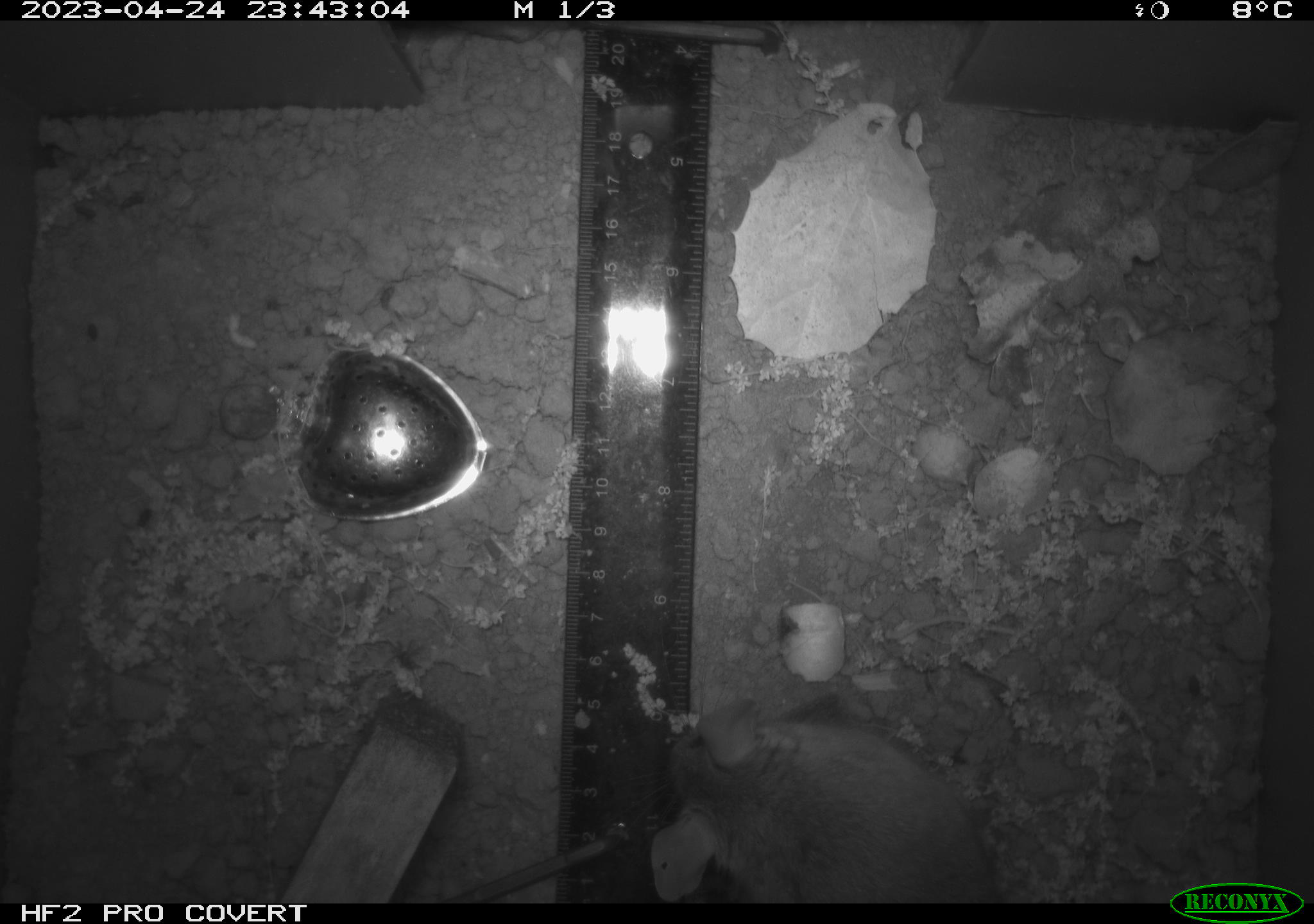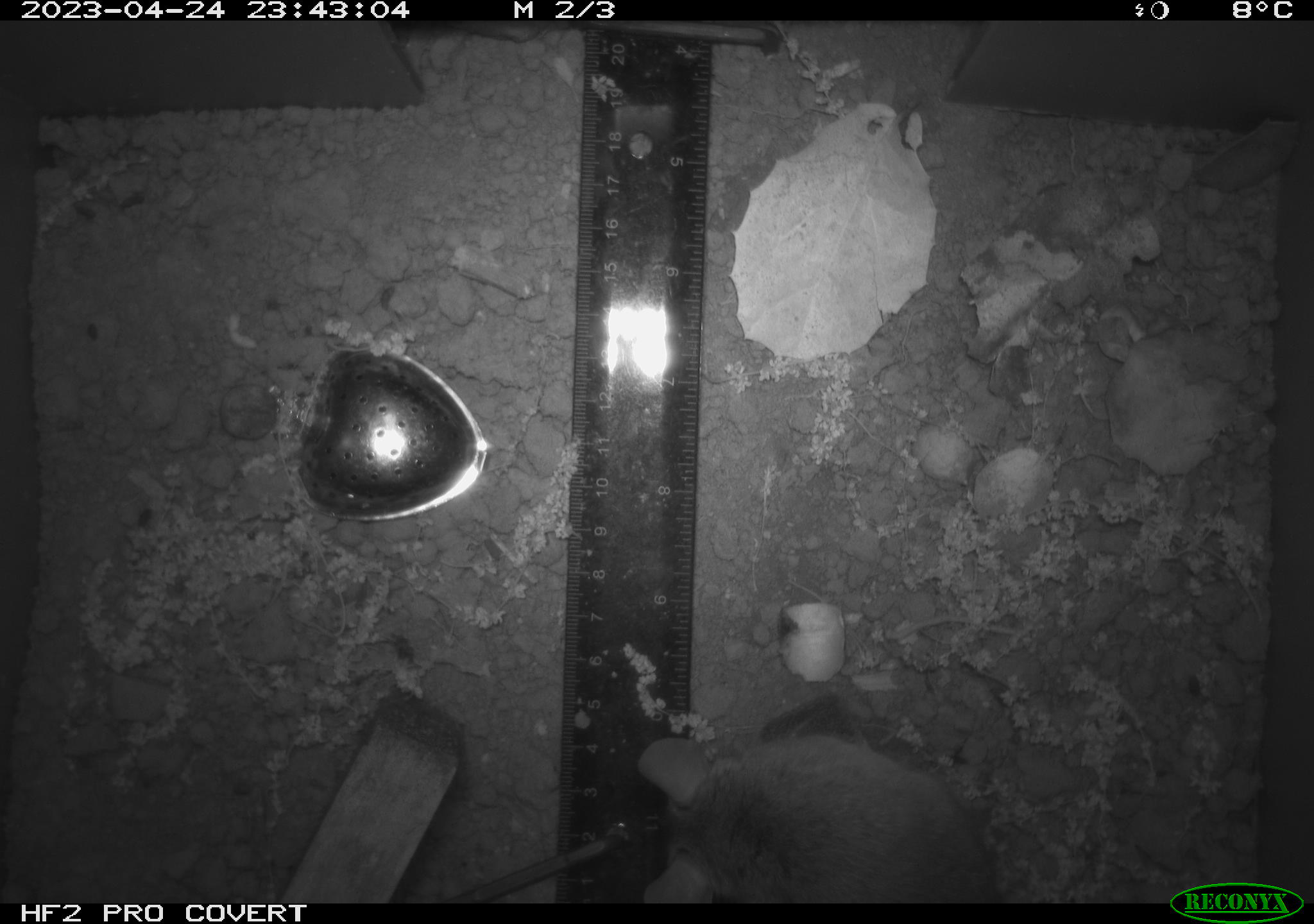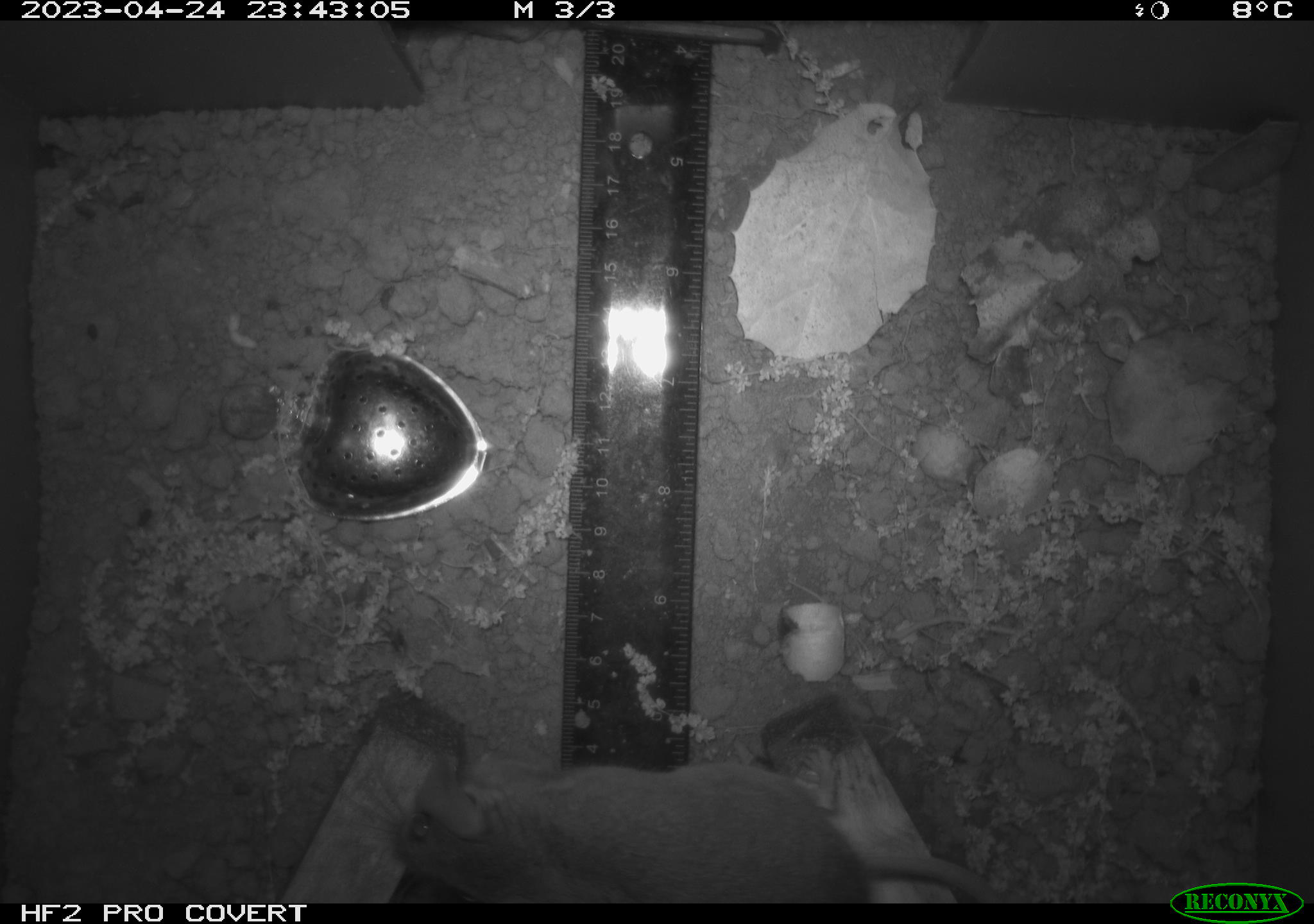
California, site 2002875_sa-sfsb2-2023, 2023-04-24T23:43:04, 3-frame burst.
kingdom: Animalia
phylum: Chordata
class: Mammalia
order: Rodentia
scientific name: Rodentia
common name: mouse species